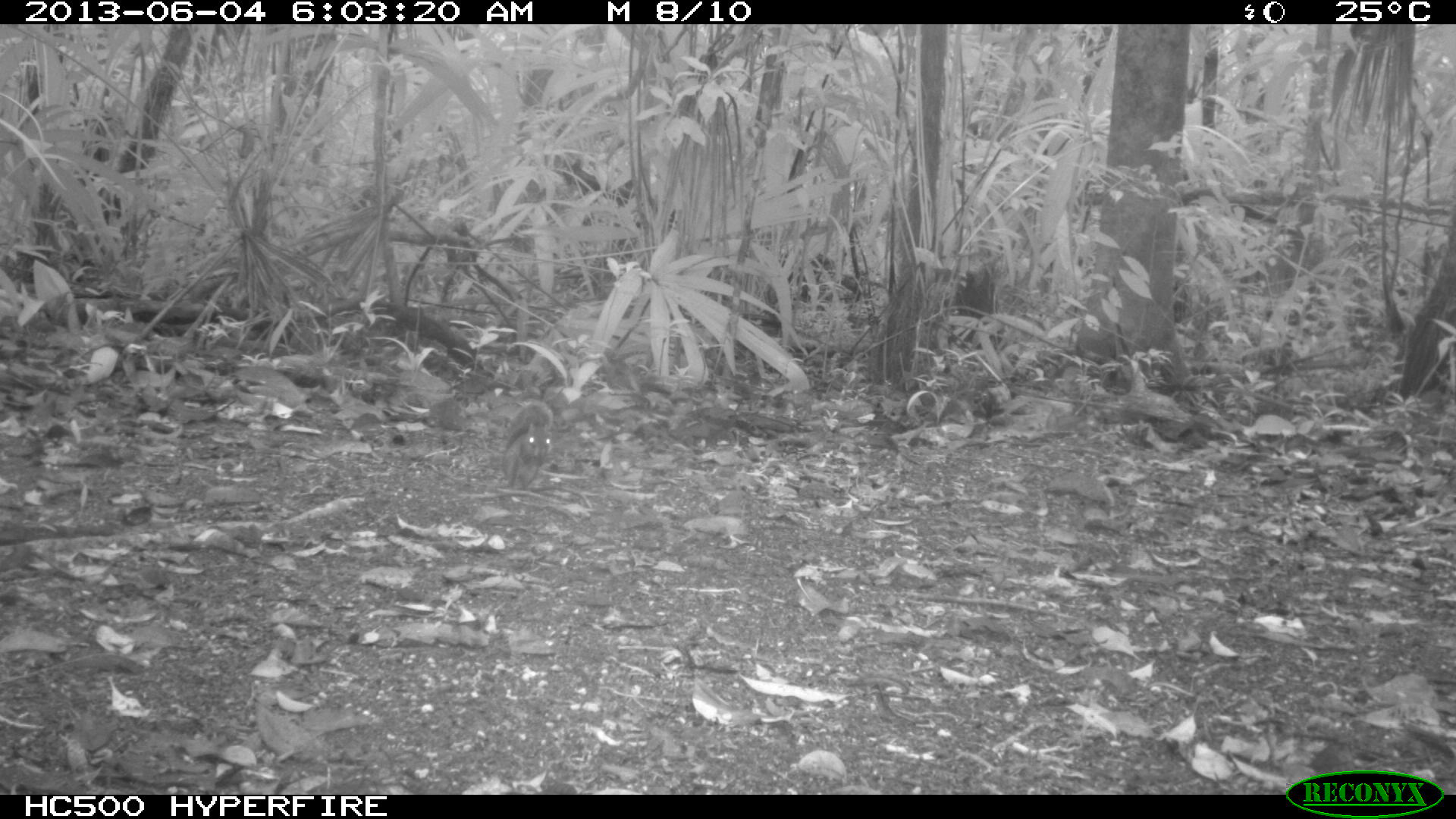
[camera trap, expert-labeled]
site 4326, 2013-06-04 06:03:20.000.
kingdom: Animalia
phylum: Chordata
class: Mammalia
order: Rodentia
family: Sciuridae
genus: Sciurus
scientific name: Sciurus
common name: squirrel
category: sciurus sp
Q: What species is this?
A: Sciurus sp (squirrel) (Sciurus).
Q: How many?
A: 1.